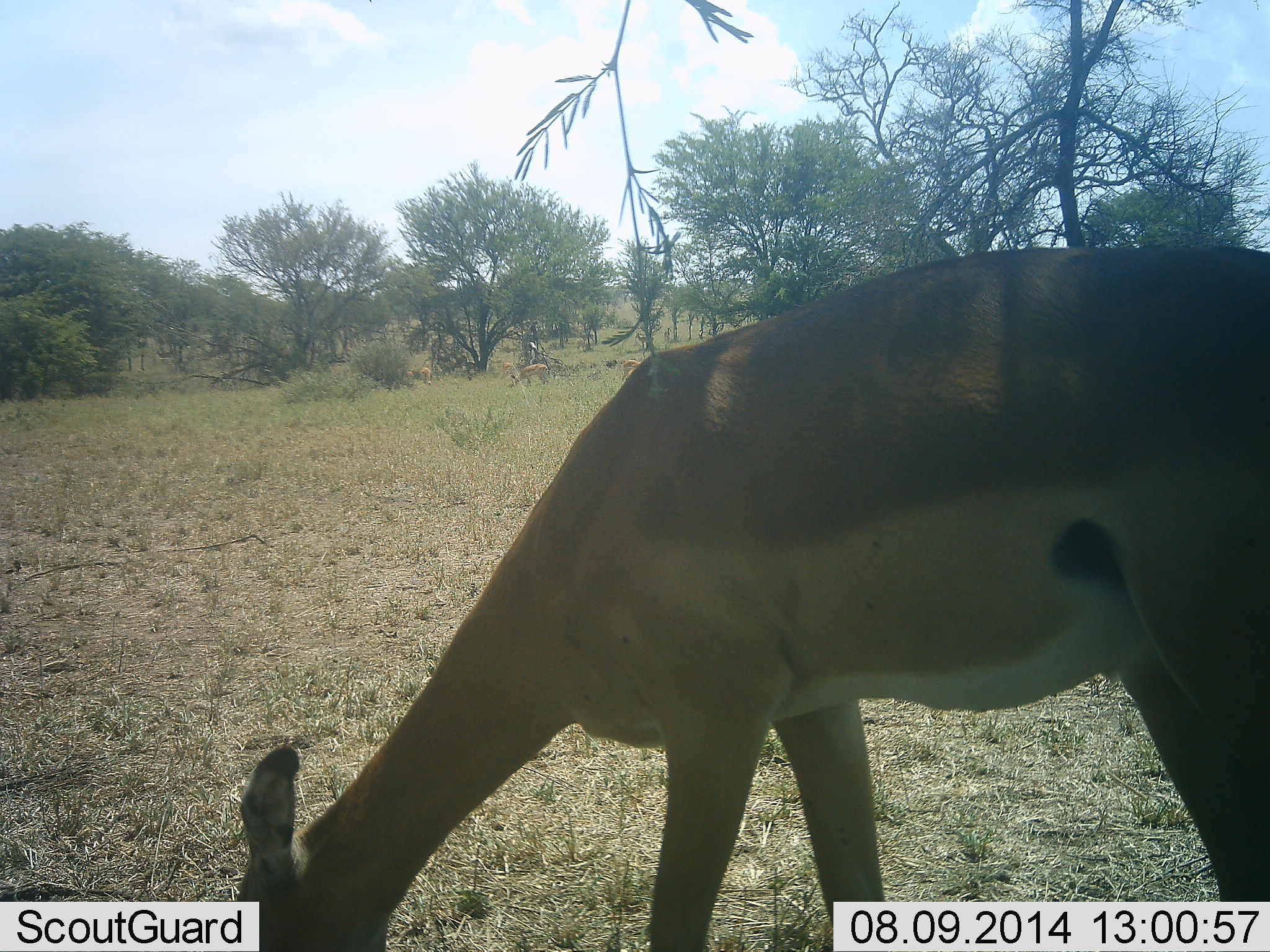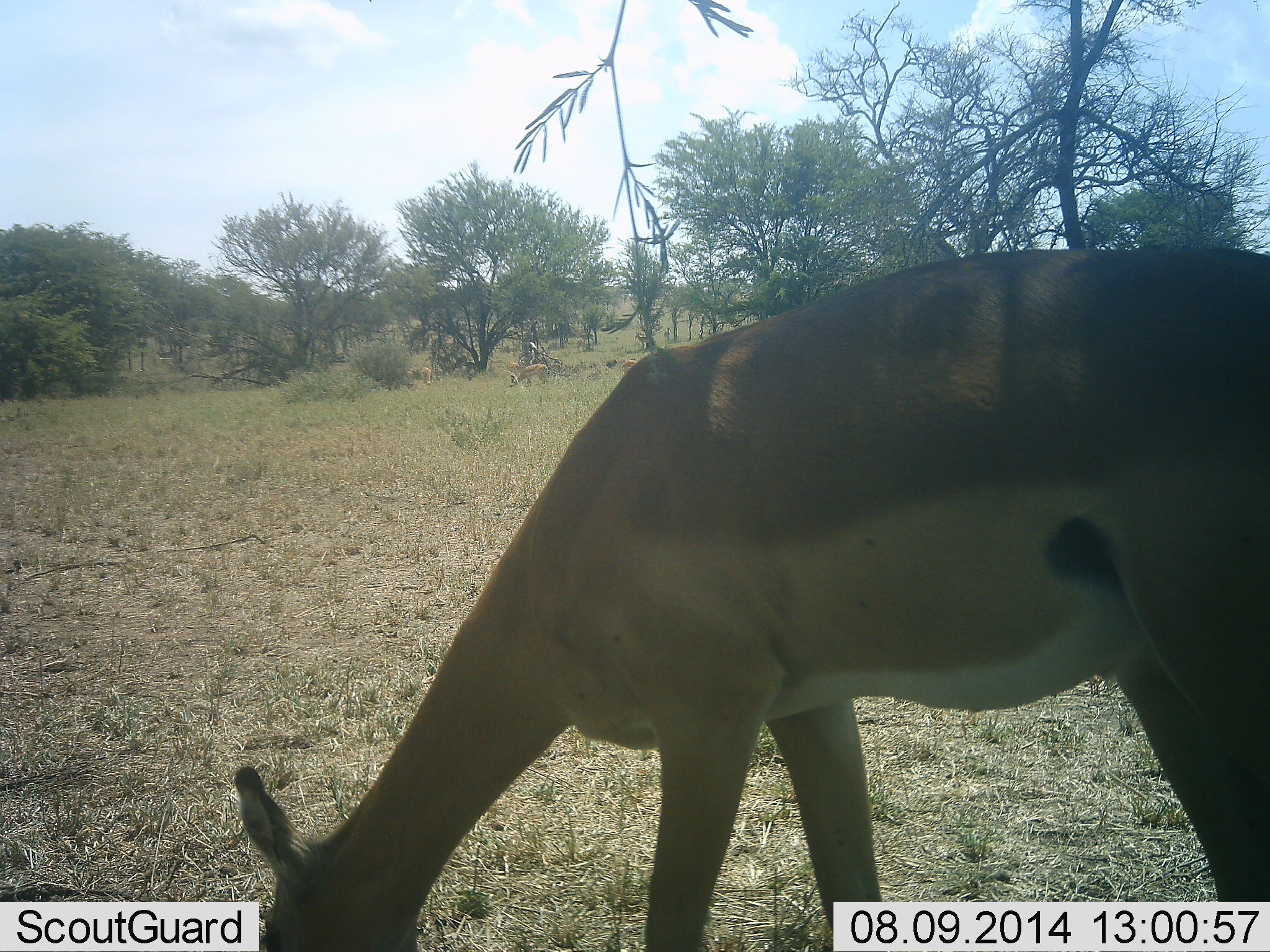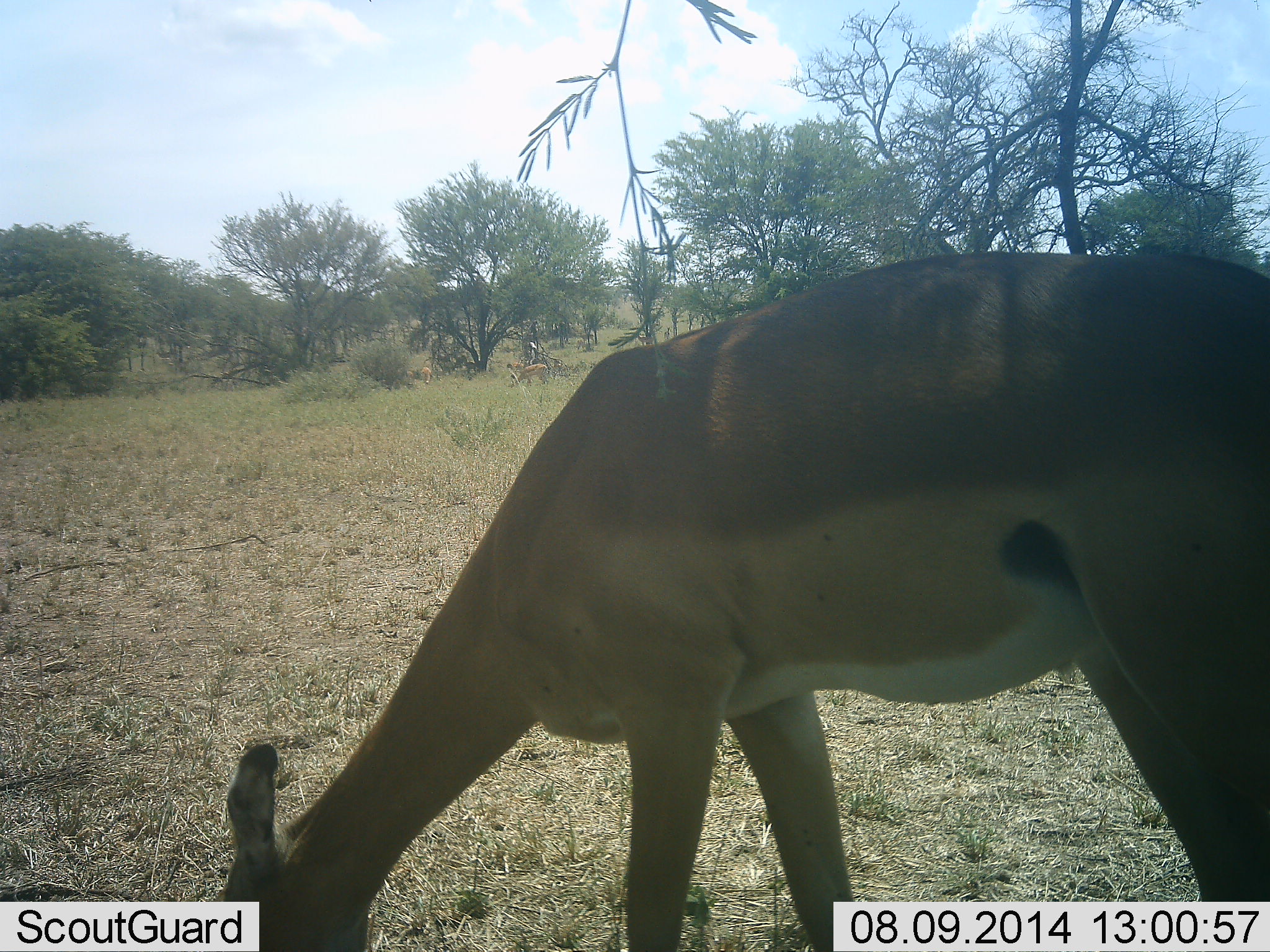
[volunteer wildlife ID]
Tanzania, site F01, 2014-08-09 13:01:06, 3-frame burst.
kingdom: Animalia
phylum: Chordata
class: Mammalia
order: Artiodactyla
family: Bovidae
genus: Nanger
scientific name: Nanger granti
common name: grant's gazelle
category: gazellegrants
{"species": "gazellegrants (grant's gazelle) (Nanger granti)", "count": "1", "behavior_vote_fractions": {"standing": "10%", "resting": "0%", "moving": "0%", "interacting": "0%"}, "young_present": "0%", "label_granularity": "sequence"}